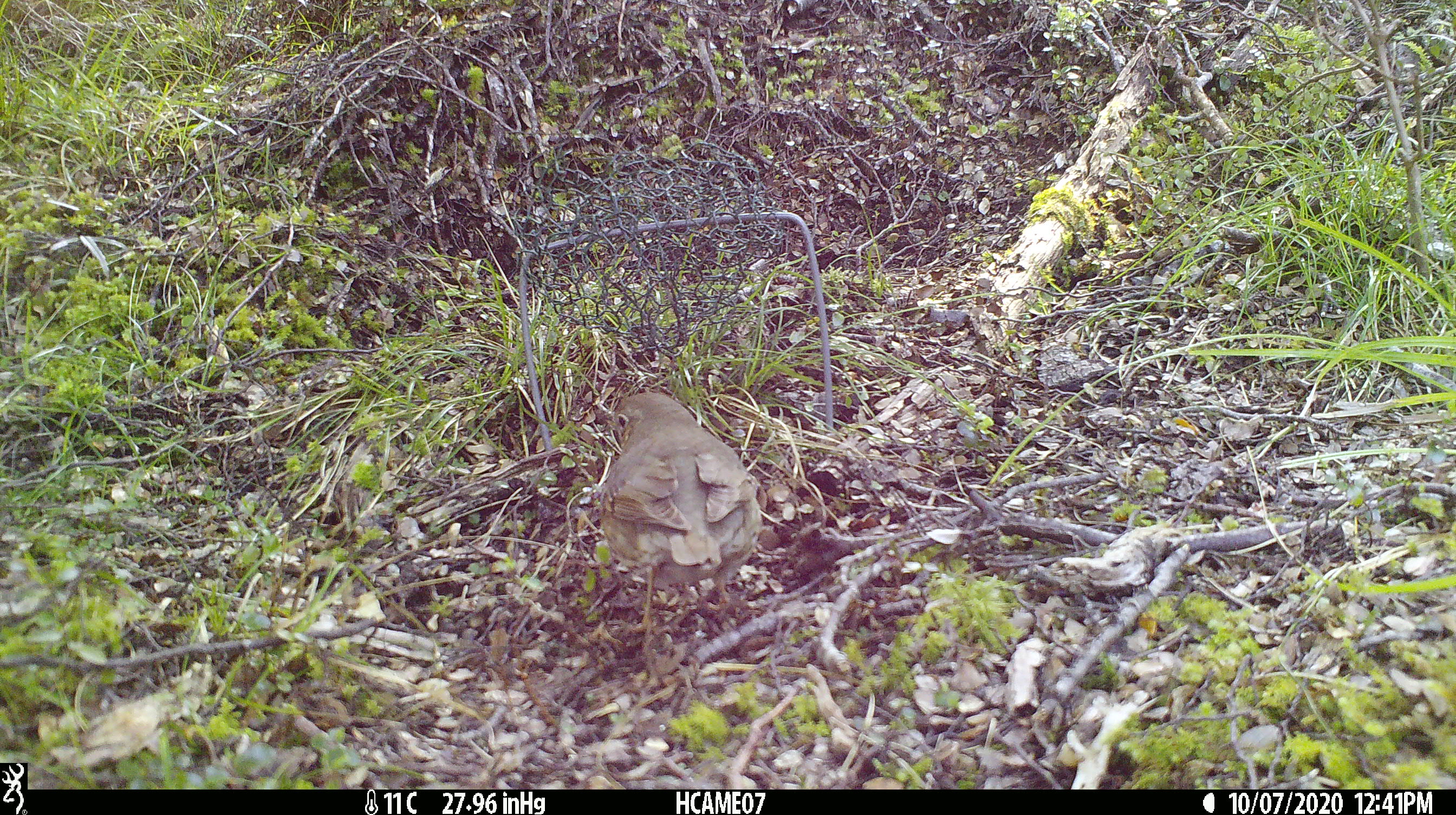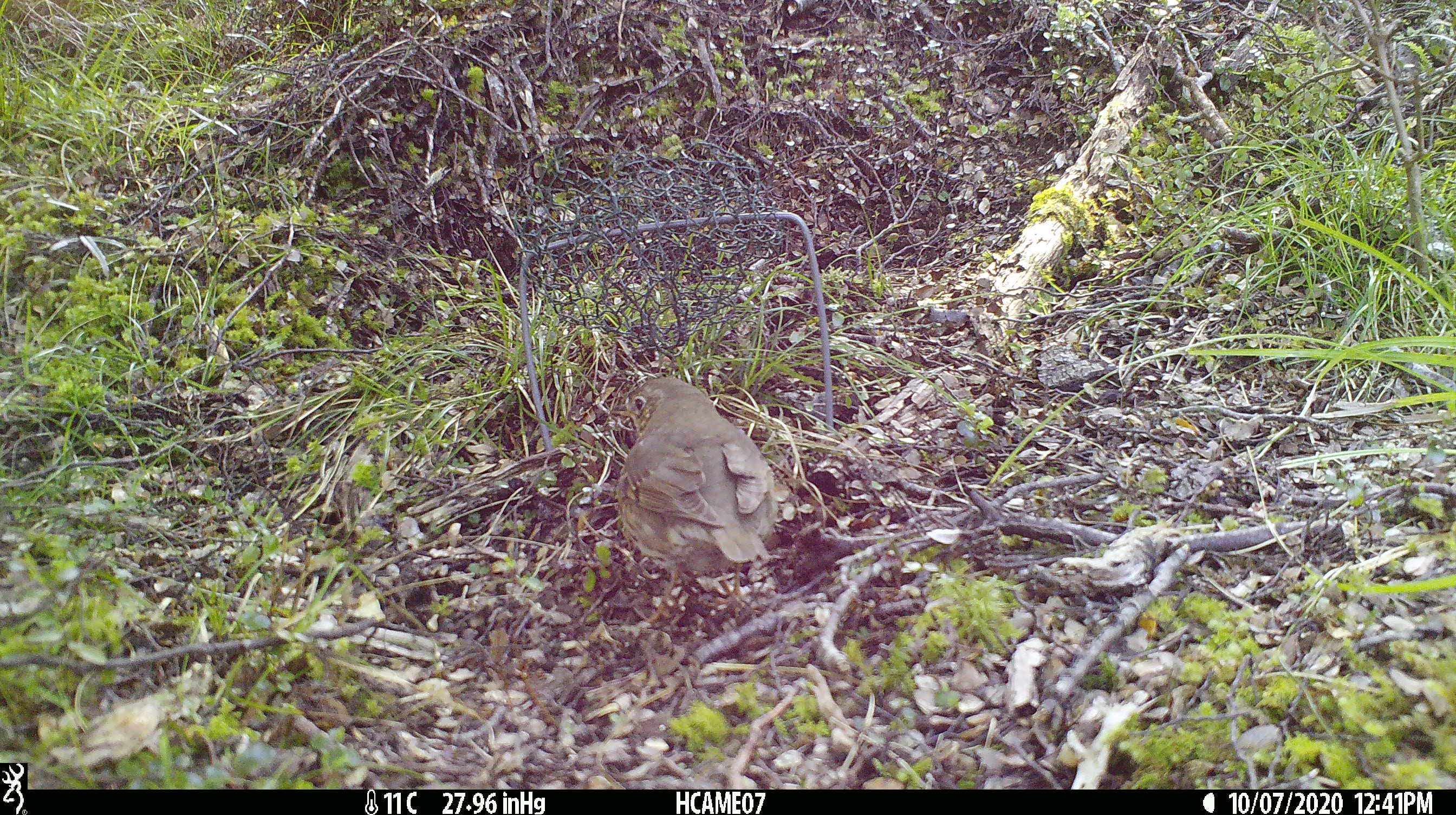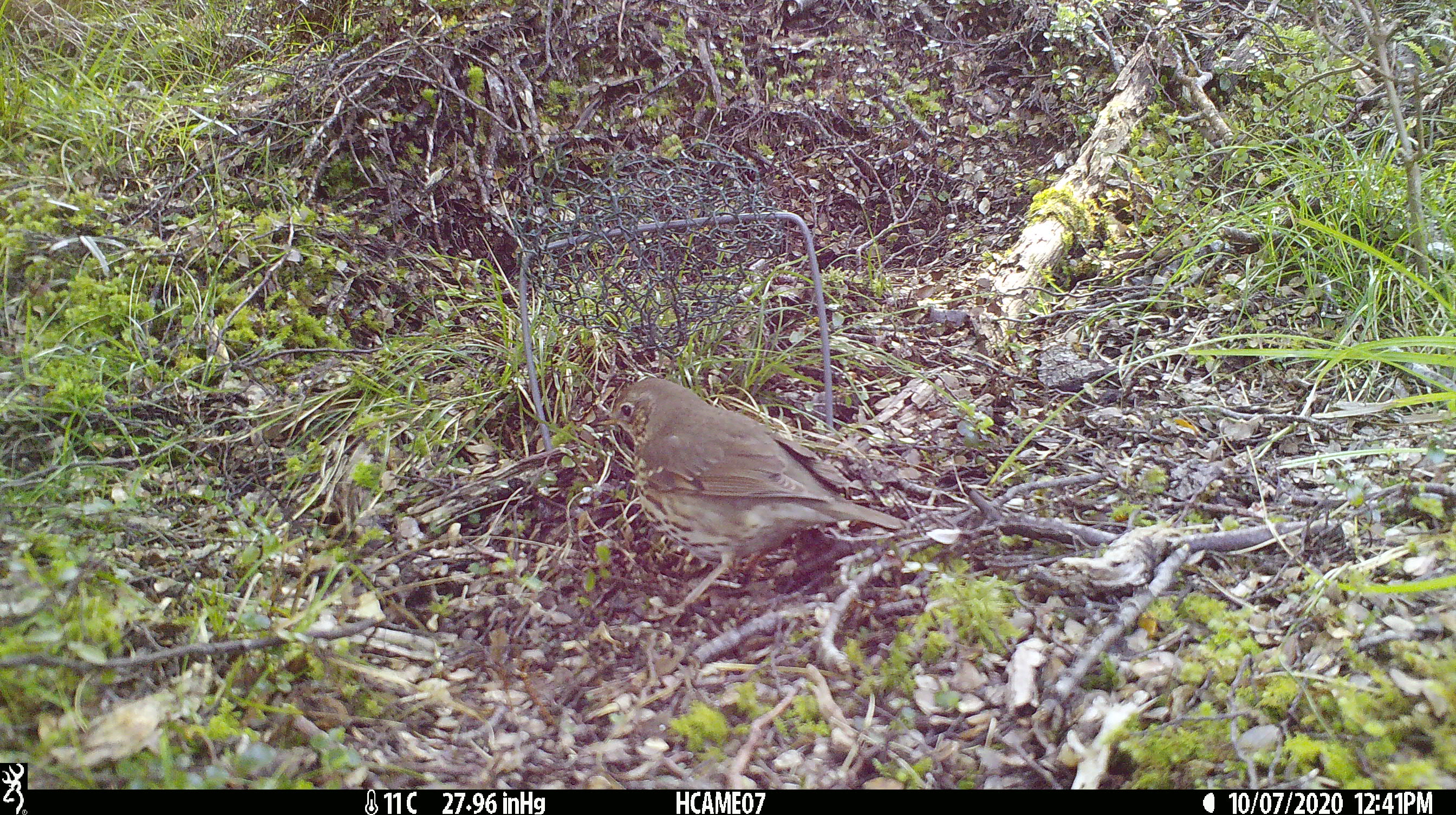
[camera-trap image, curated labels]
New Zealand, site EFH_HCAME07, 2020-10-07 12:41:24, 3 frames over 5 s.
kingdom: Animalia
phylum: Chordata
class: Aves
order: Passeriformes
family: Turdidae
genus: Turdus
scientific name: Turdus philomelos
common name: song thrush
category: thrush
Thrush (song thrush) (Turdus philomelos).